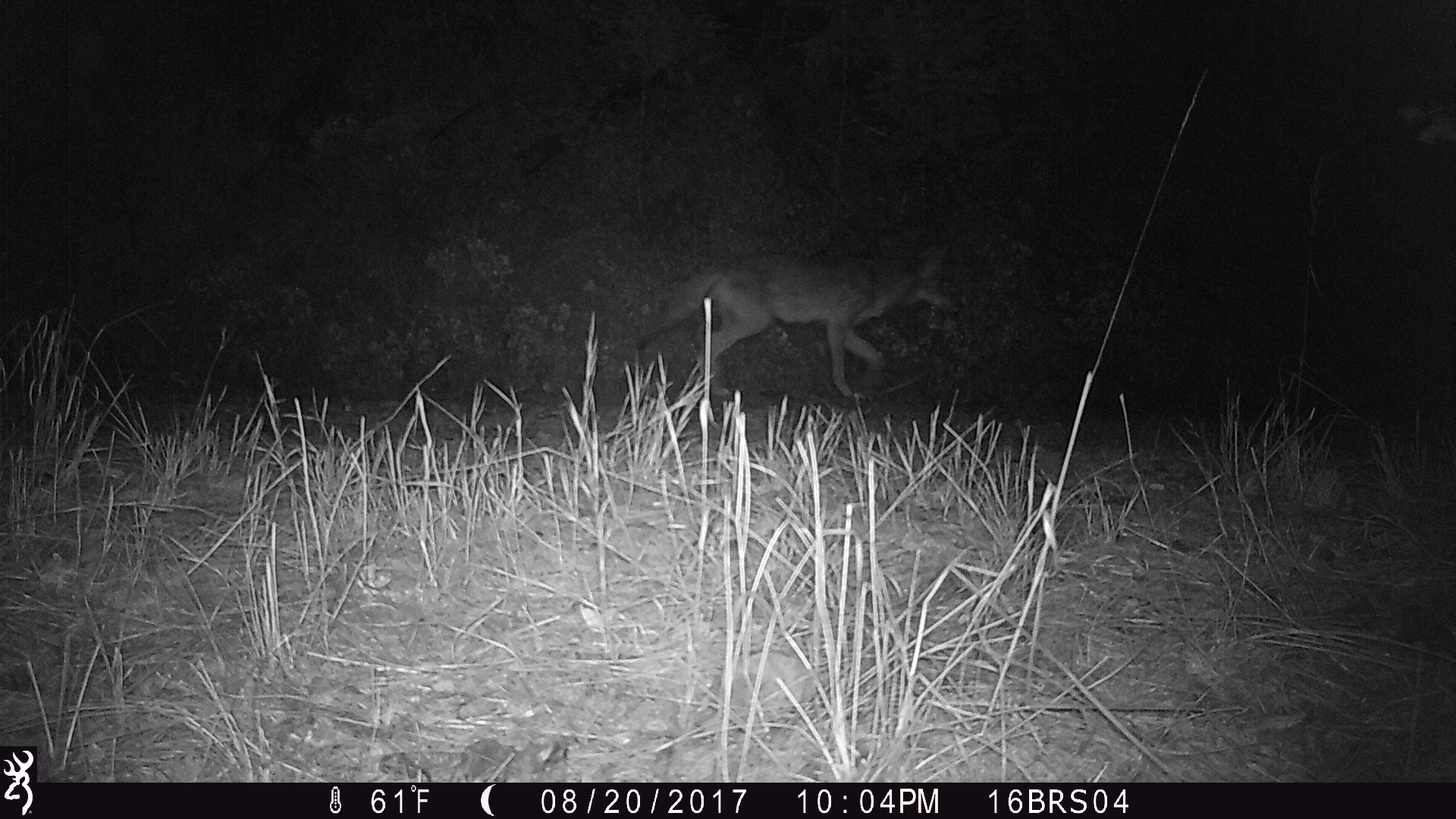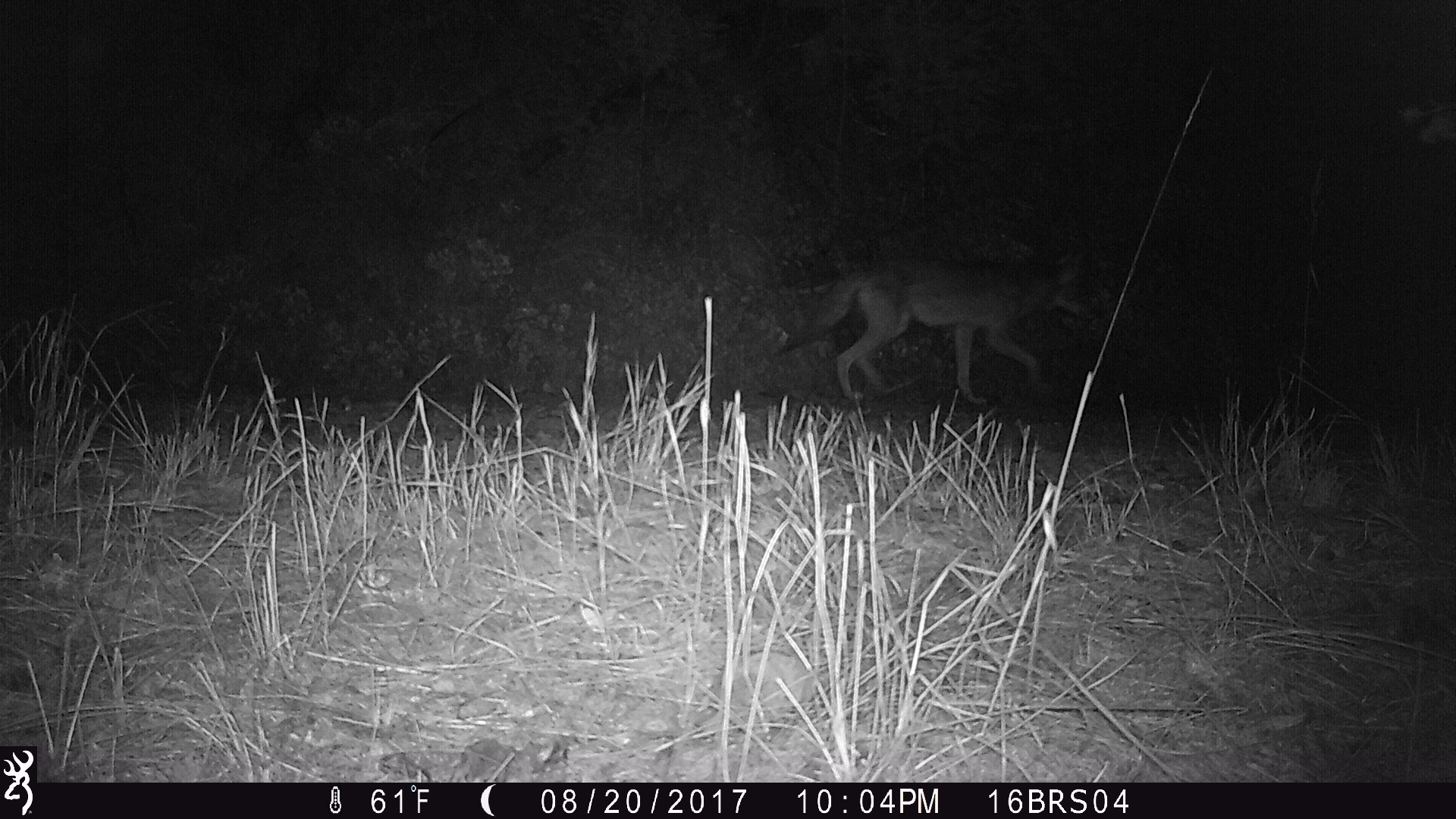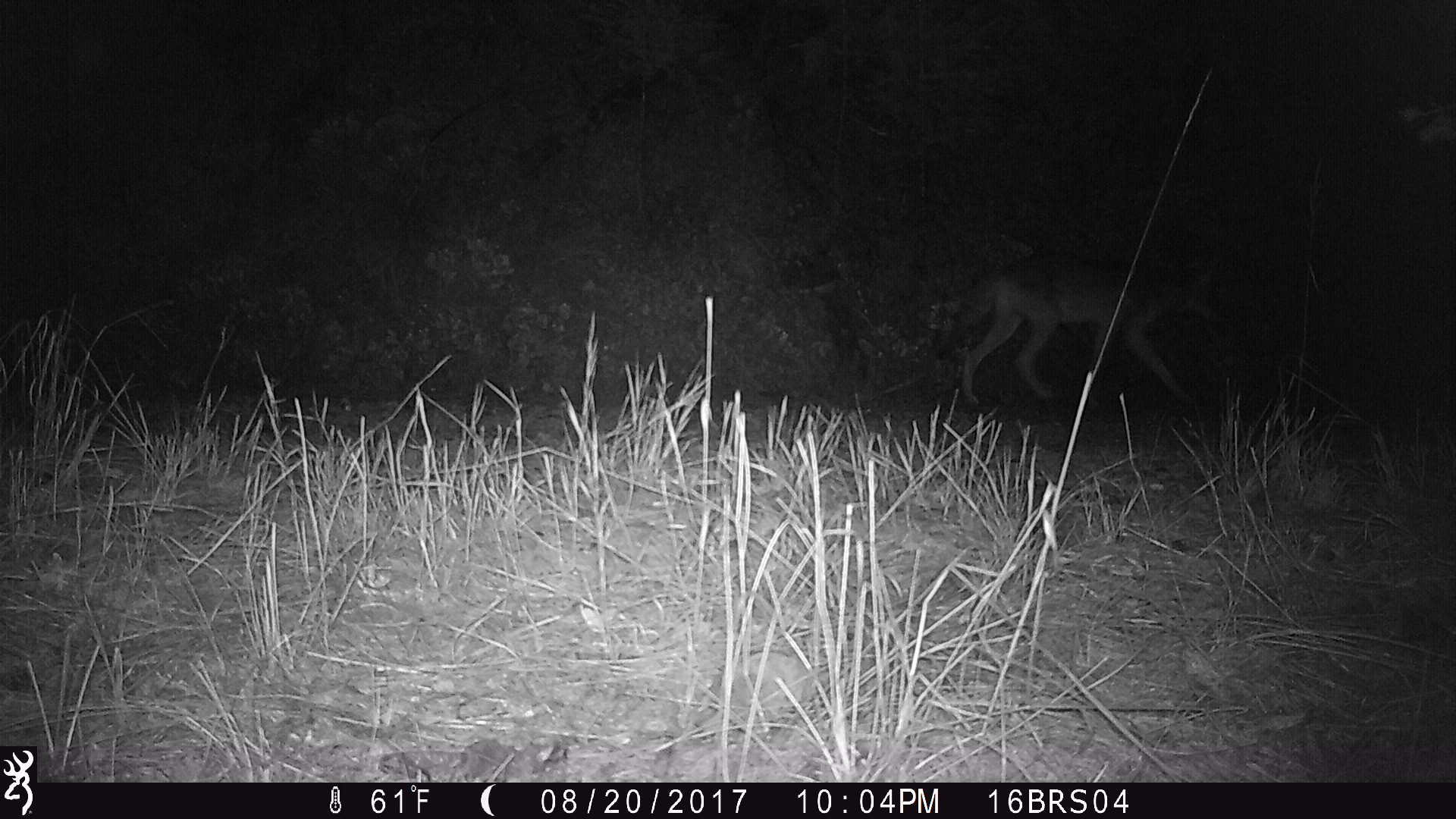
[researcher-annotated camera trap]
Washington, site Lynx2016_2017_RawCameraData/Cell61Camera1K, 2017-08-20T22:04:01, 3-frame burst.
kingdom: Animalia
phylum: Chordata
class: Mammalia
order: Carnivora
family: Canidae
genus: Canis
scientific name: Canis latrans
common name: coyote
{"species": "Canis latrans (coyote)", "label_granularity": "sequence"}